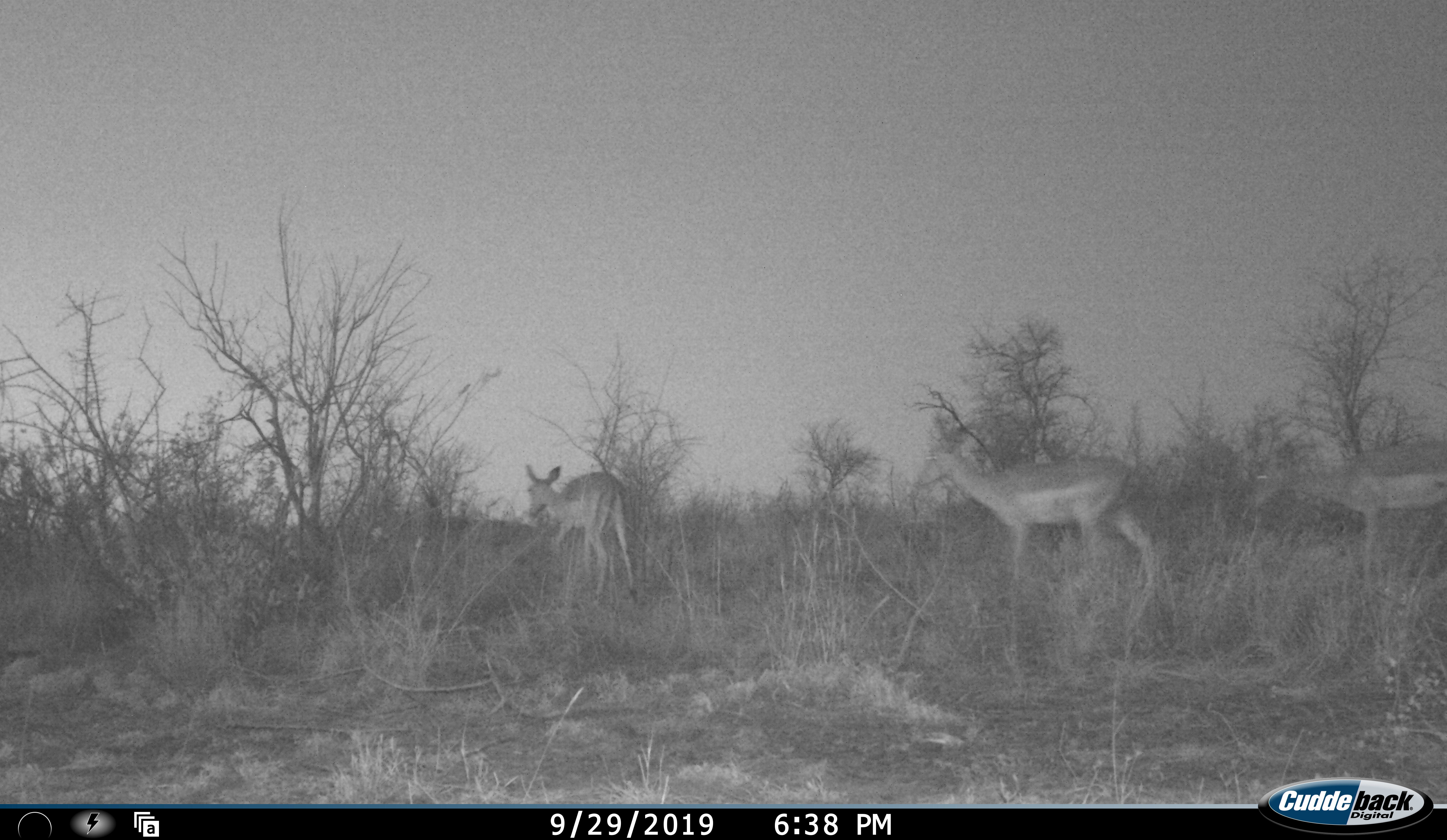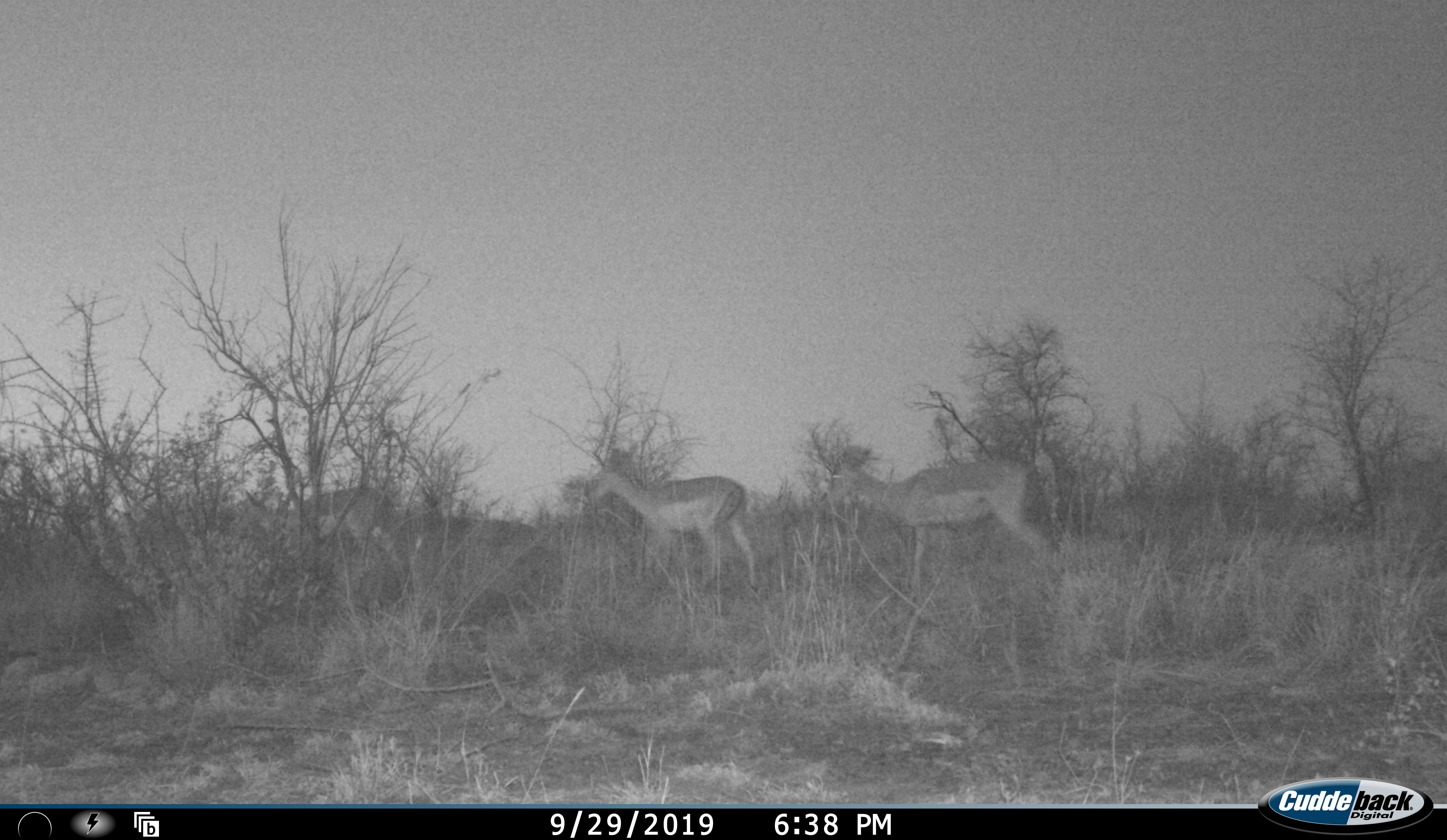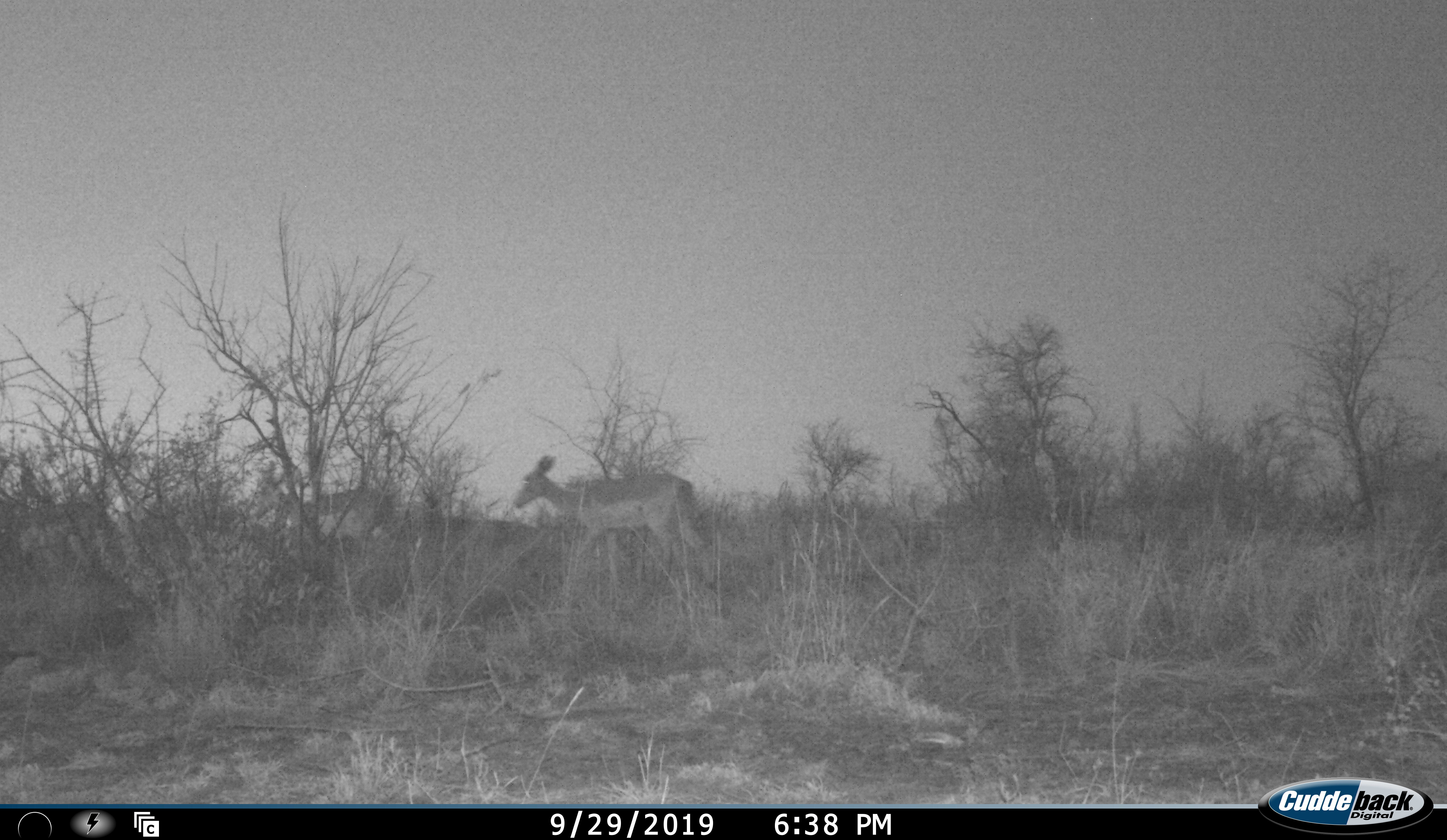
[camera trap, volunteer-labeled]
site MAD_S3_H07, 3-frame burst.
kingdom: Animalia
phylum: Chordata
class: Mammalia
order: Artiodactyla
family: Bovidae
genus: Aepyceros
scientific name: Aepyceros melampus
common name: impala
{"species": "impala (Aepyceros melampus)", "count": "3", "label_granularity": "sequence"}